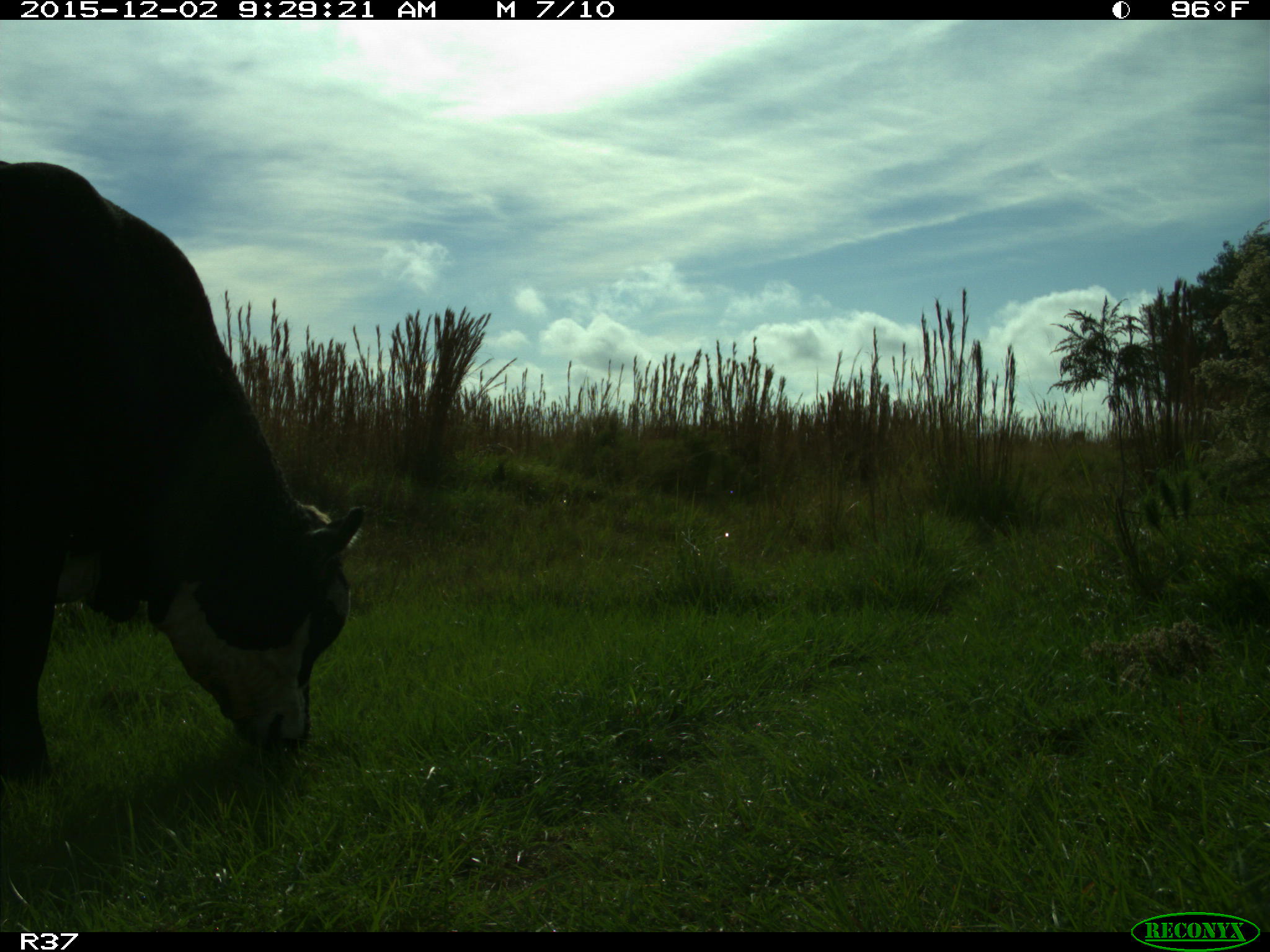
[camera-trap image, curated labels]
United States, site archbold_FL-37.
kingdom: Animalia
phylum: Chordata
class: Mammalia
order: Artiodactyla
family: Bovidae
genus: Bos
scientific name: Bos taurus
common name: domestic cow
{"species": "Bos taurus (domestic cow)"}